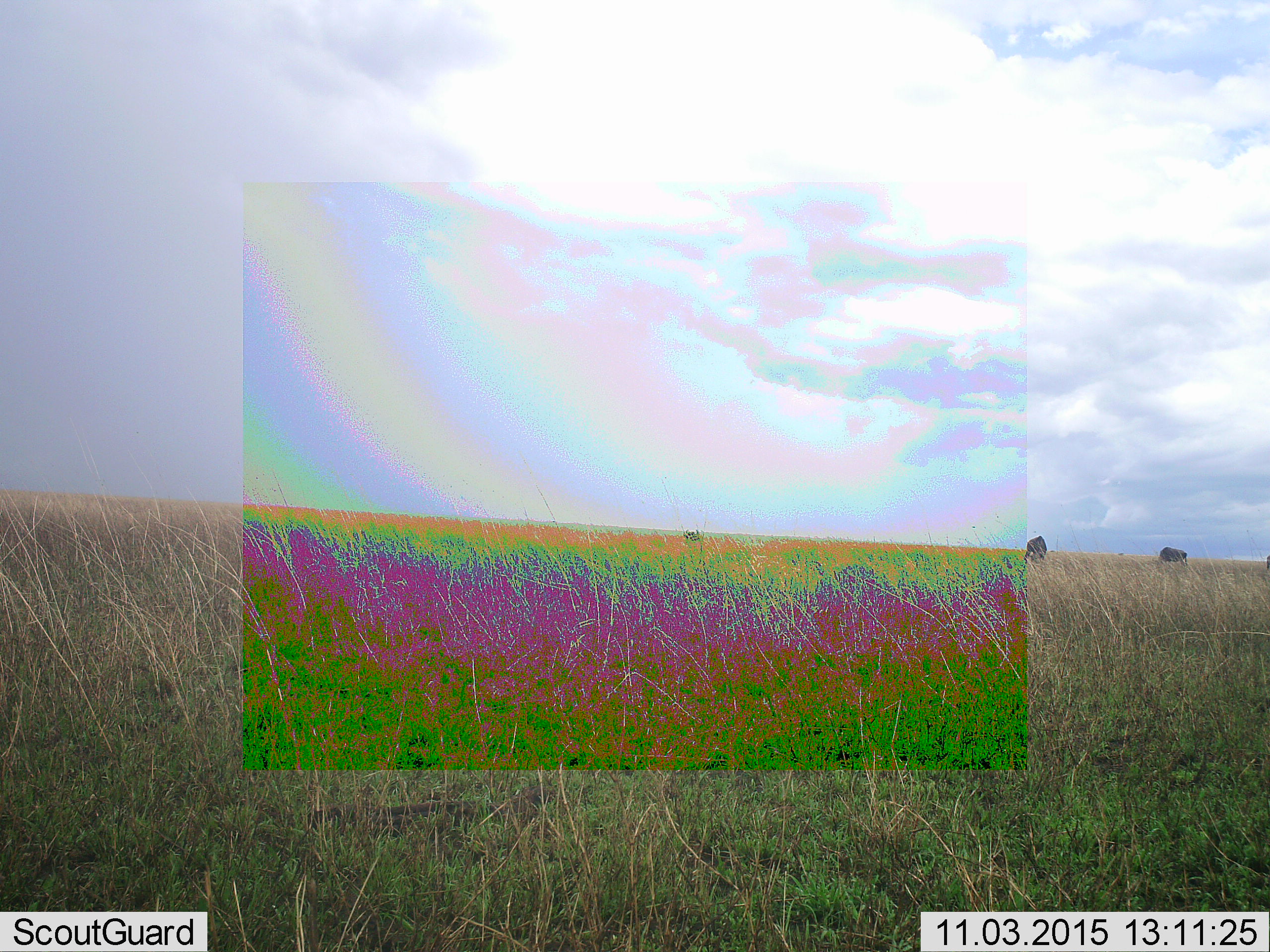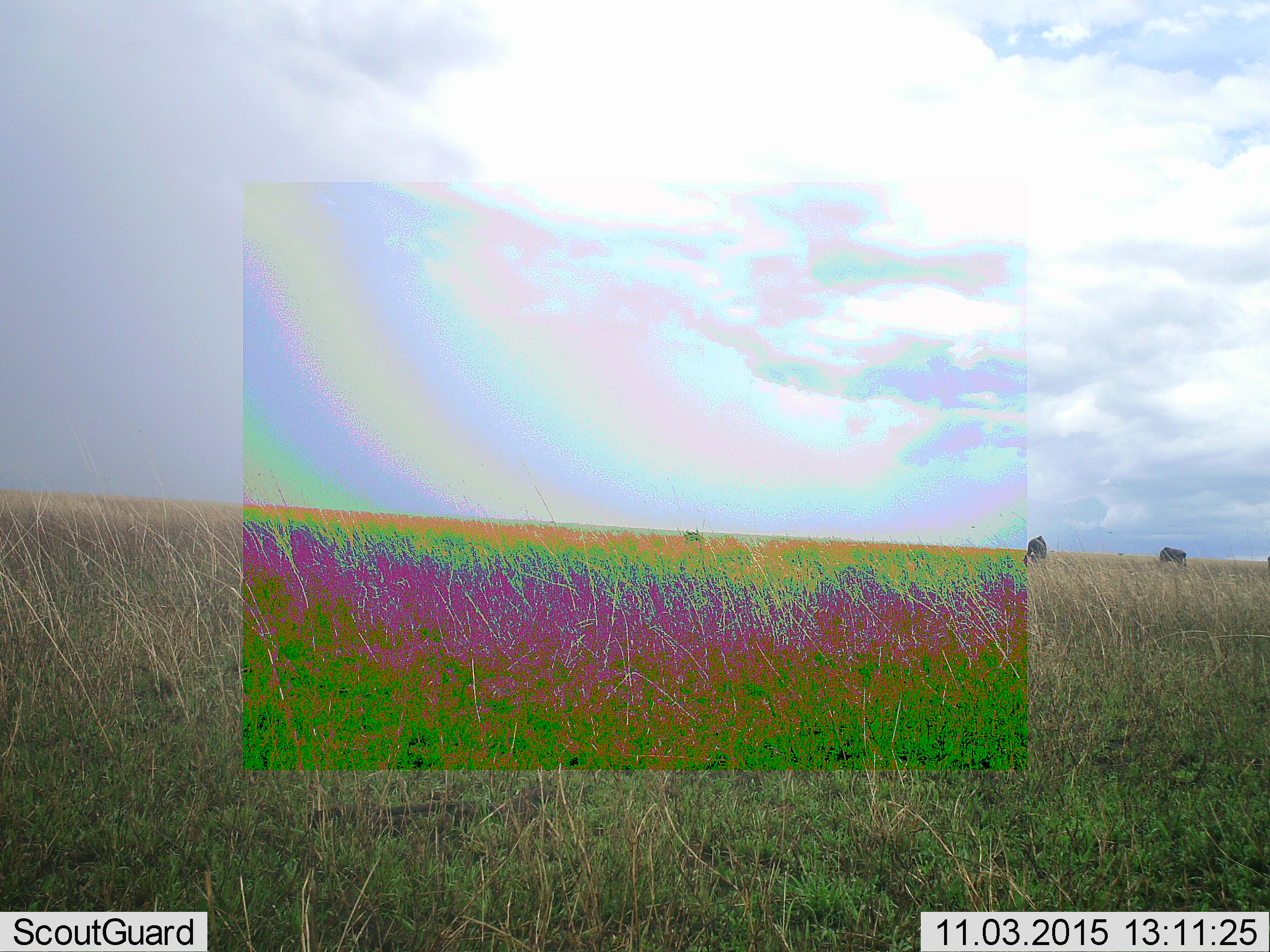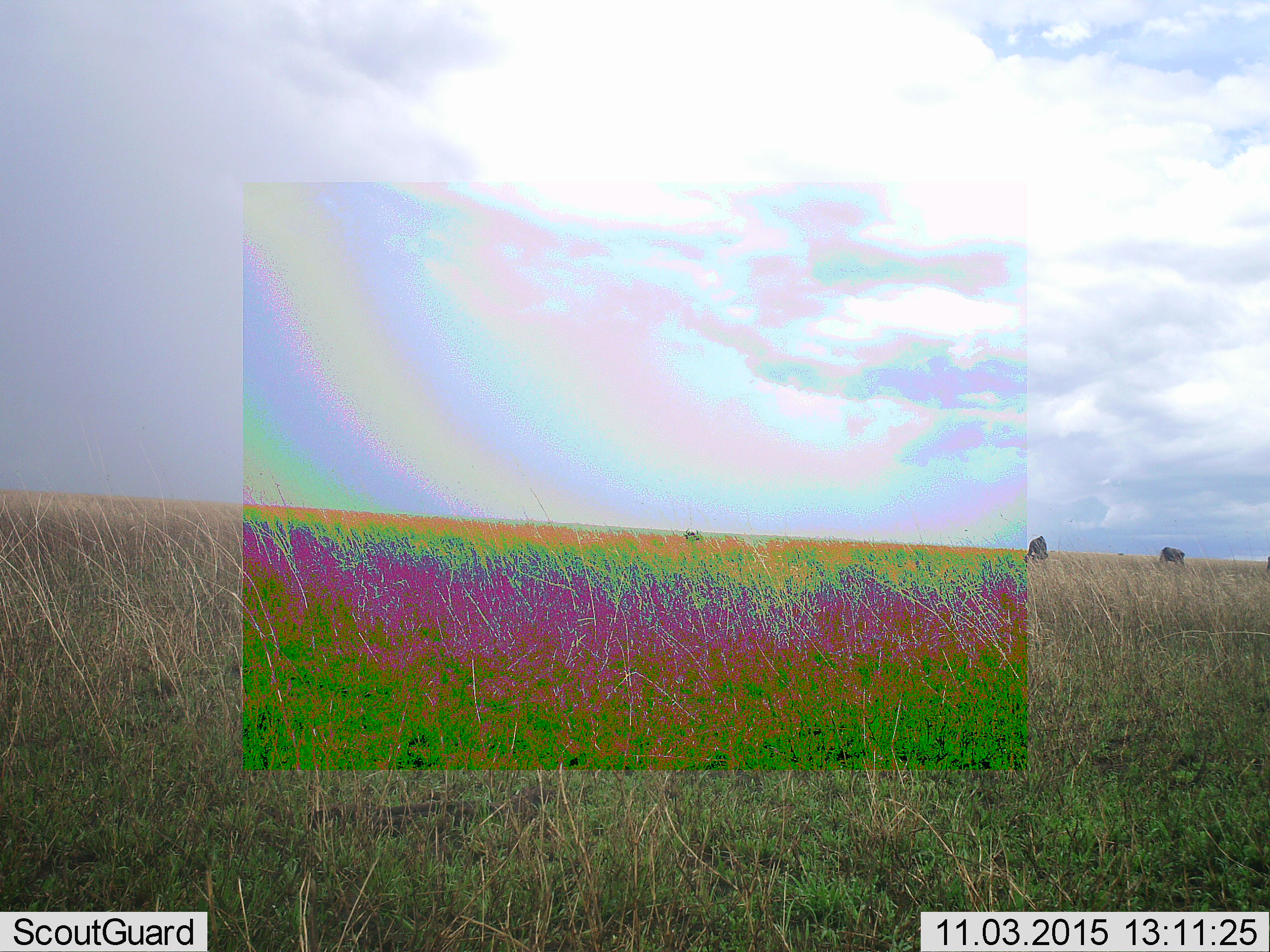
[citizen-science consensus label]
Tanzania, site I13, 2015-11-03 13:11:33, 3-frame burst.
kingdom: Animalia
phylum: Chordata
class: Mammalia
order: Artiodactyla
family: Bovidae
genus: Connochaetes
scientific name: Connochaetes taurinus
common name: blue wildebeest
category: wildebeest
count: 3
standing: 38%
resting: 12%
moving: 0%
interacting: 0%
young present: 0%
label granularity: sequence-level